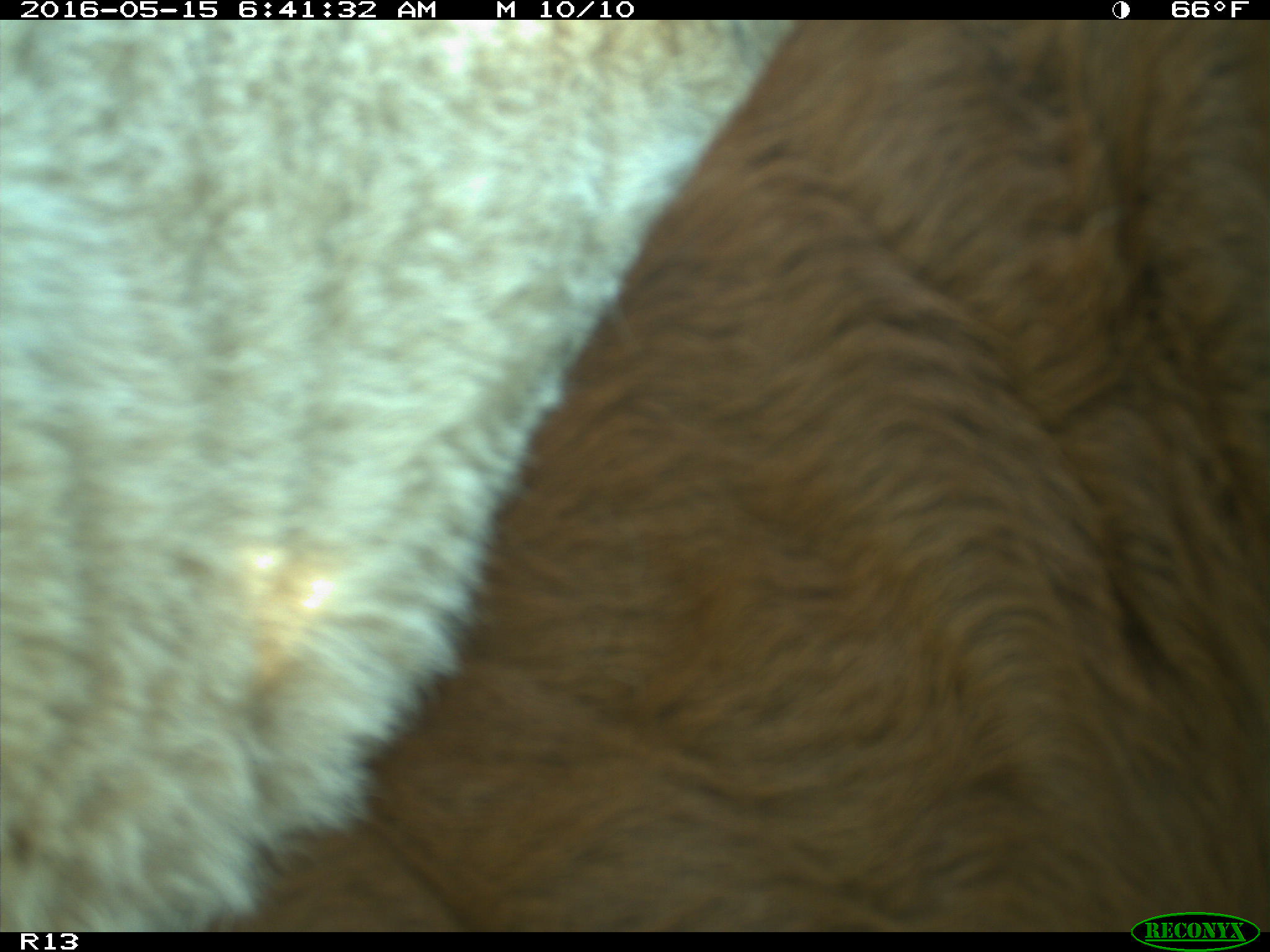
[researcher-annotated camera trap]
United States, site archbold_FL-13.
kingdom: Animalia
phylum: Chordata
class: Mammalia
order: Artiodactyla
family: Bovidae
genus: Bos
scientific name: Bos taurus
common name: domestic cow